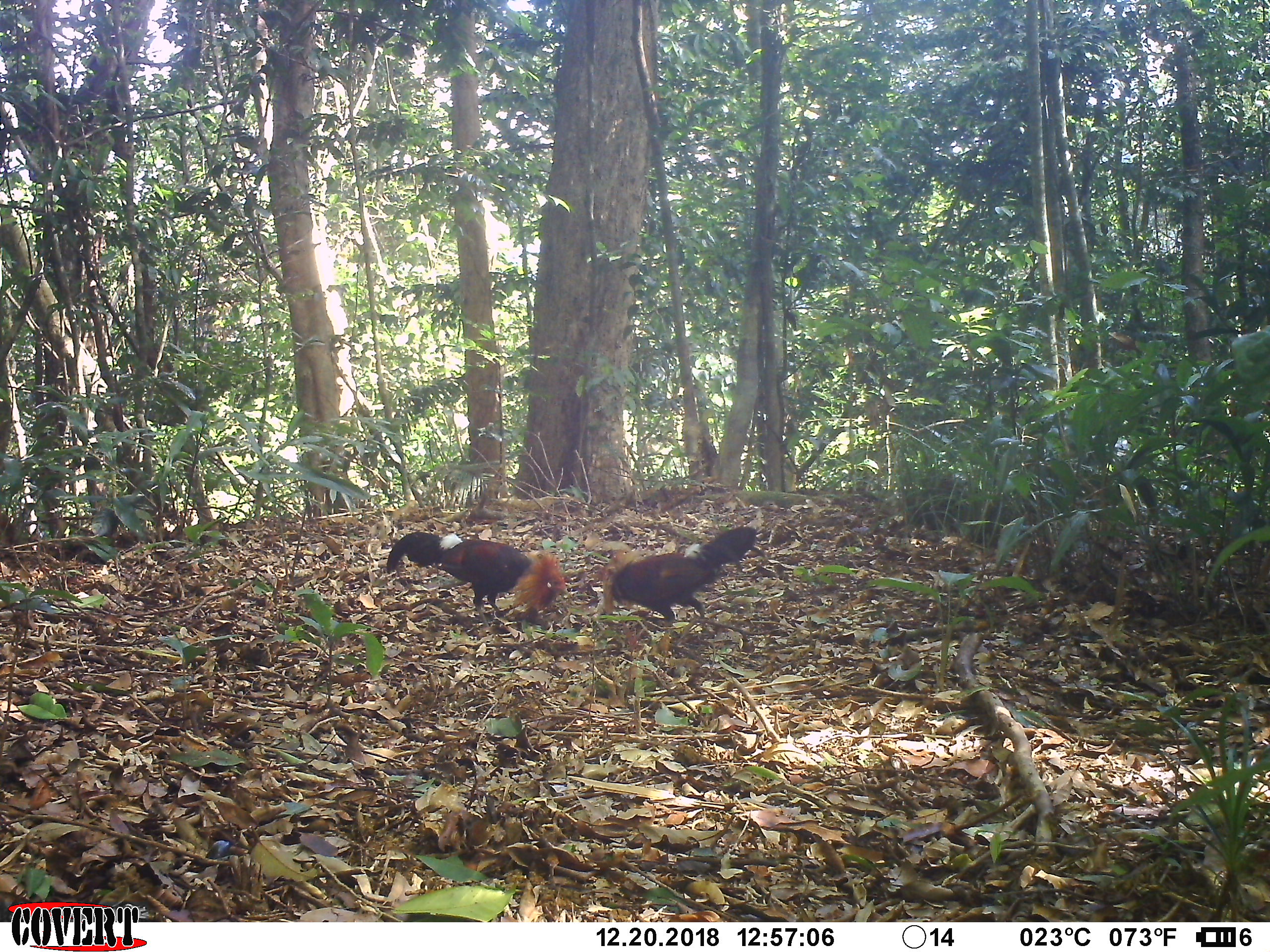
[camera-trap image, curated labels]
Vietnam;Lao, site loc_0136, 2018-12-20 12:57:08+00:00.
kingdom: Animalia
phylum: Chordata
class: Aves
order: Galliformes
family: Phasianidae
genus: Gallus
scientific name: Gallus gallus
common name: red junglefowl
Red junglefowl (Gallus gallus). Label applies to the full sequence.